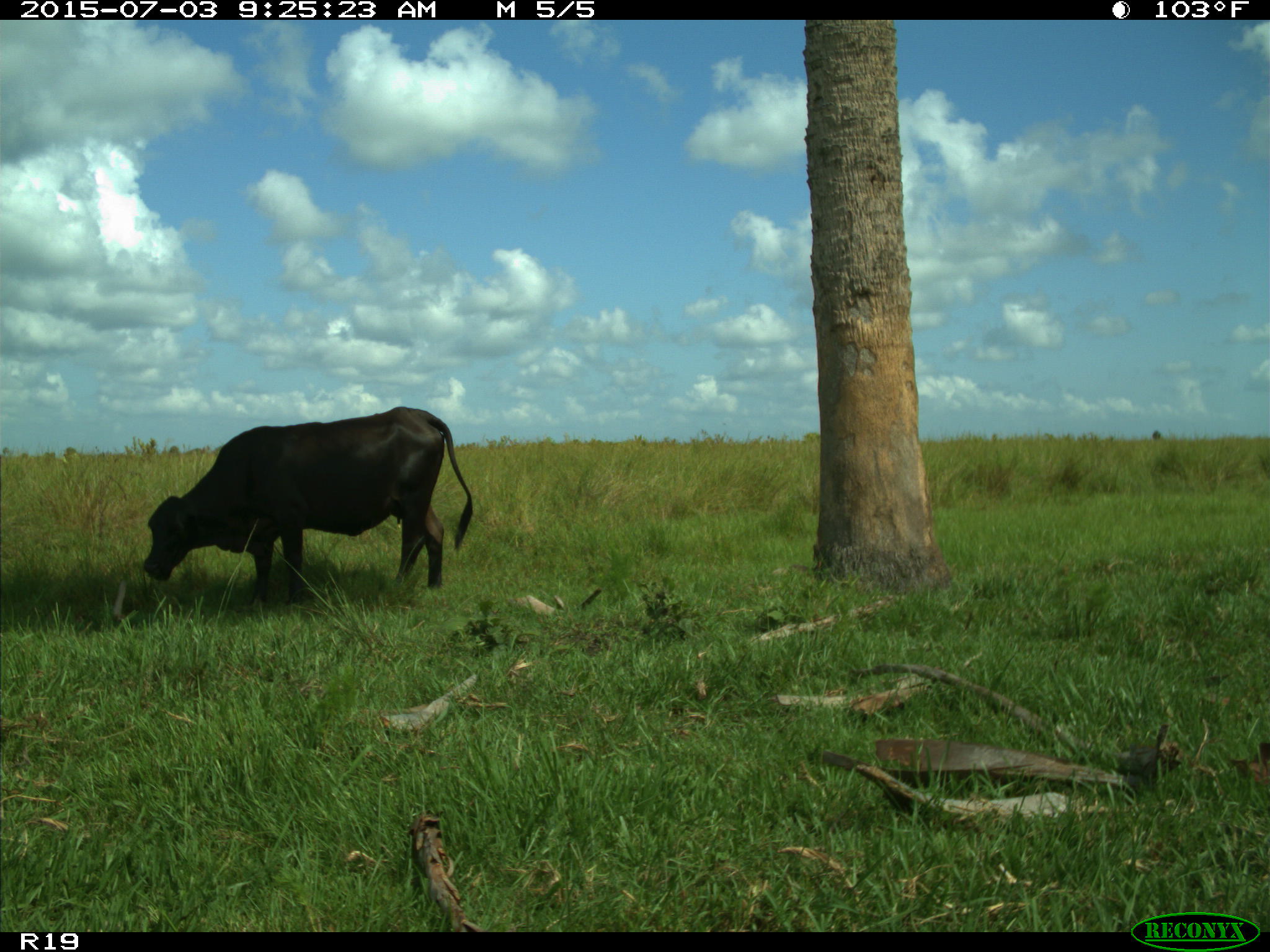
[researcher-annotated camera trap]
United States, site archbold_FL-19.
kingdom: Animalia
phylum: Chordata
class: Mammalia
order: Artiodactyla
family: Bovidae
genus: Bos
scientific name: Bos taurus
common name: domestic cow